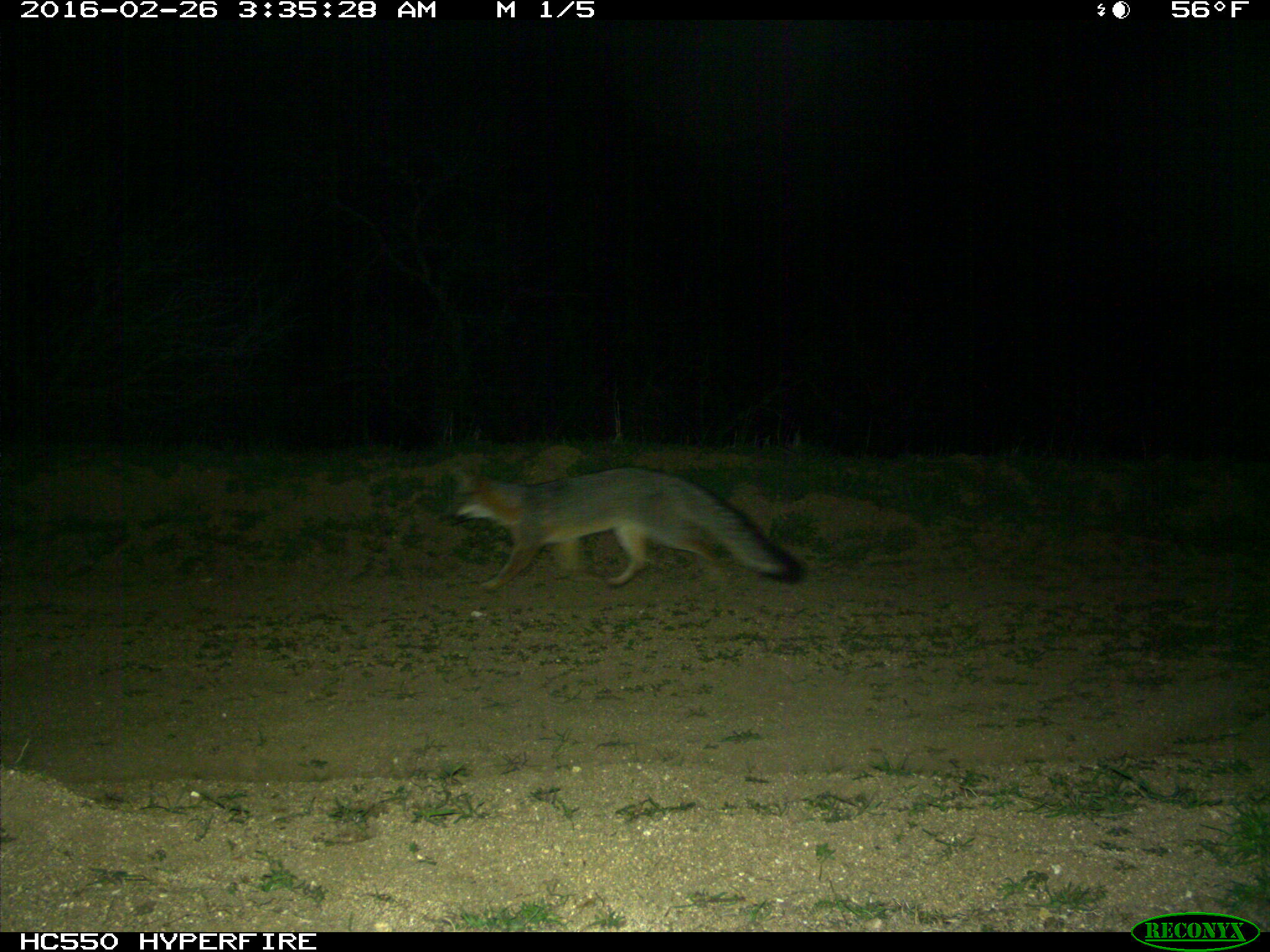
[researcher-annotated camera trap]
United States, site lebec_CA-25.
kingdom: Animalia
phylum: Chordata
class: Mammalia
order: Carnivora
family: Canidae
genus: Urocyon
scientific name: Urocyon cinereoargenteus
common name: gray fox